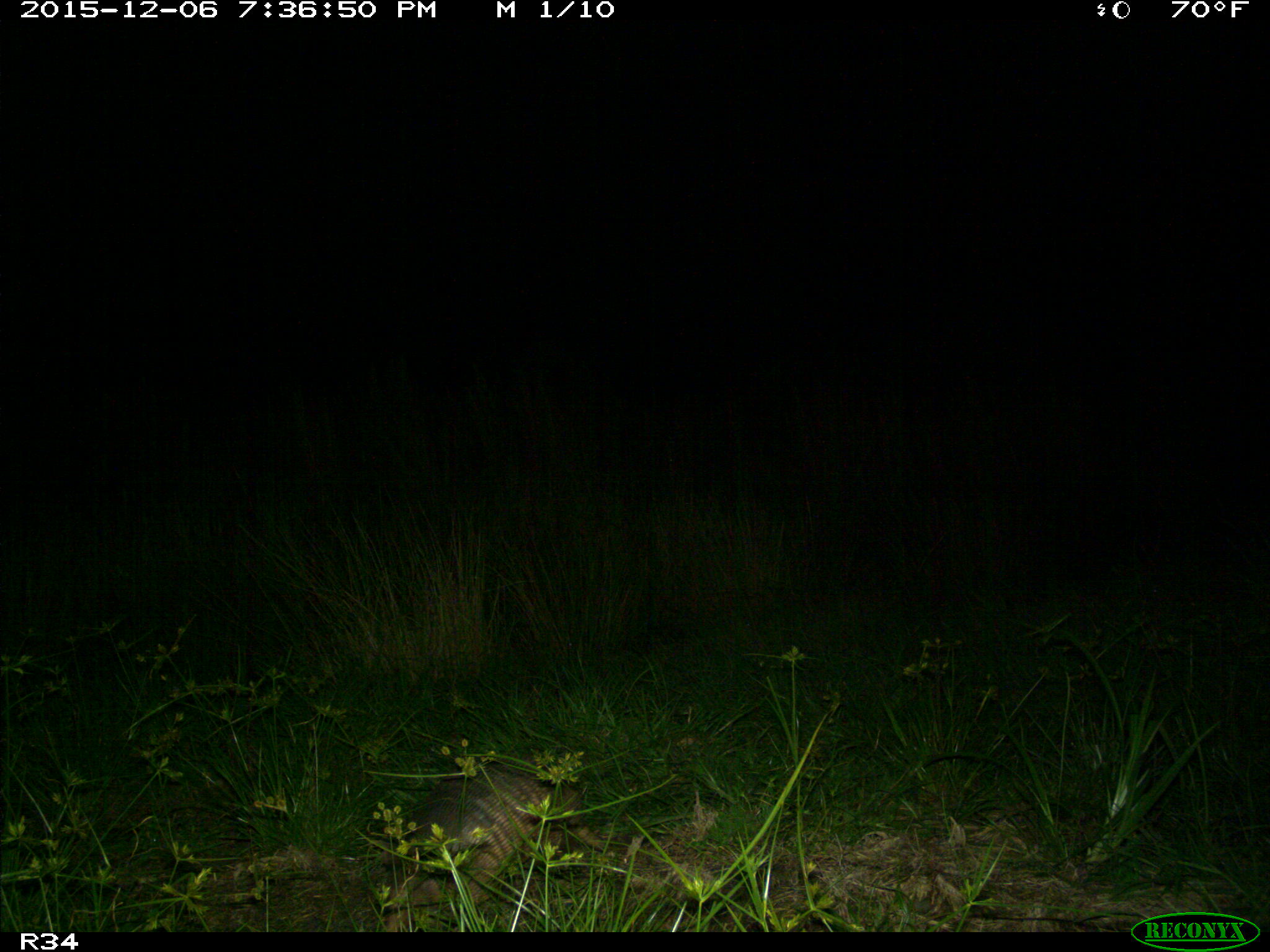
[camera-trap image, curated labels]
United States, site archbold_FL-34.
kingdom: Animalia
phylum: Chordata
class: Mammalia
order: Cingulata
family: Dasypodidae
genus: Dasypus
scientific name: Dasypus novemcinctus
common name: nine-banded armadillo